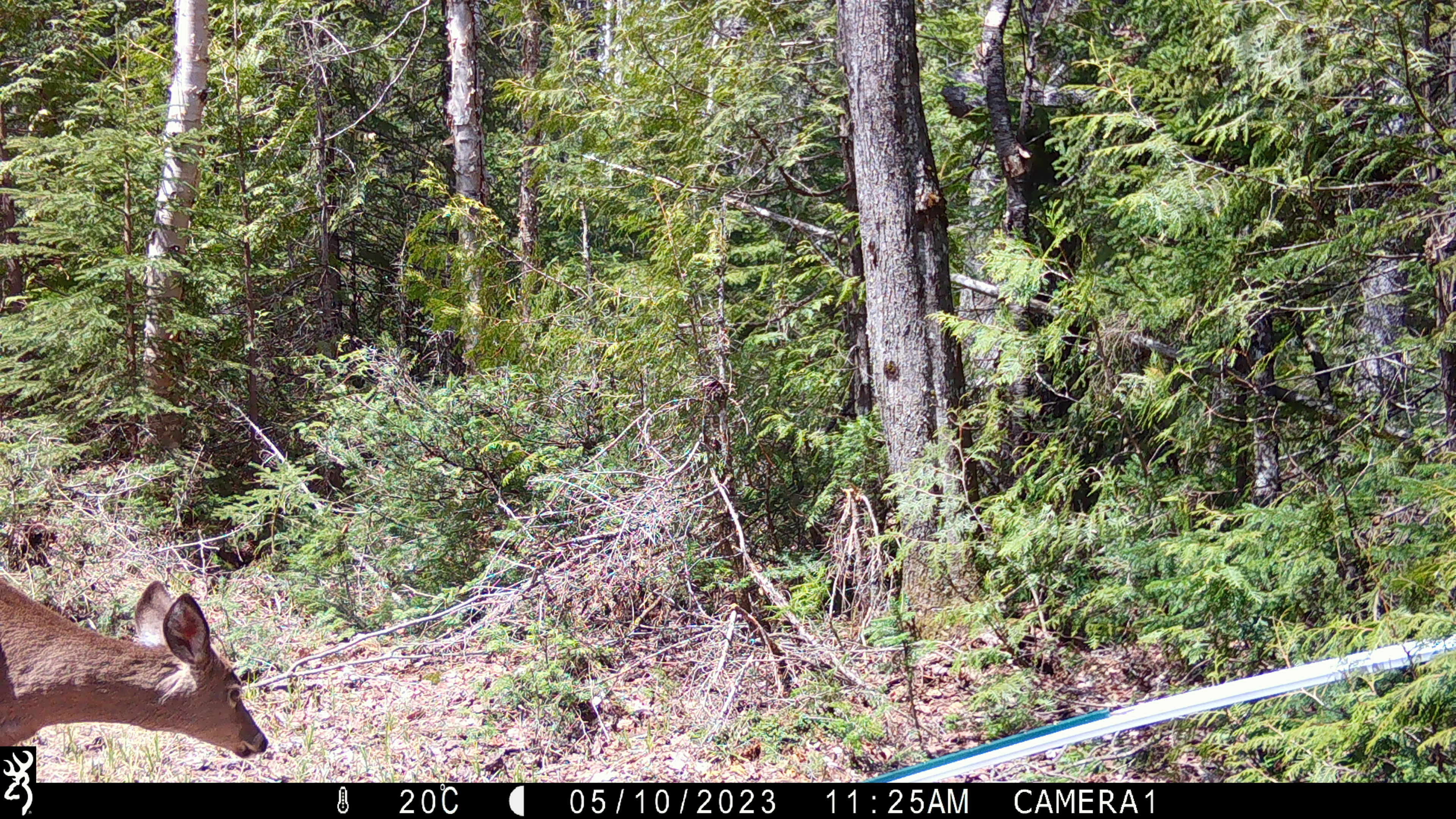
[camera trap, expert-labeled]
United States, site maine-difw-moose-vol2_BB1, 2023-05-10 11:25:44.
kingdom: Animalia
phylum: Chordata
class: Mammalia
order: Artiodactyla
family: Cervidae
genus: Odocoileus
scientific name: Odocoileus virginianus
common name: white-tailed deer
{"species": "white-tailed deer (Odocoileus virginianus)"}